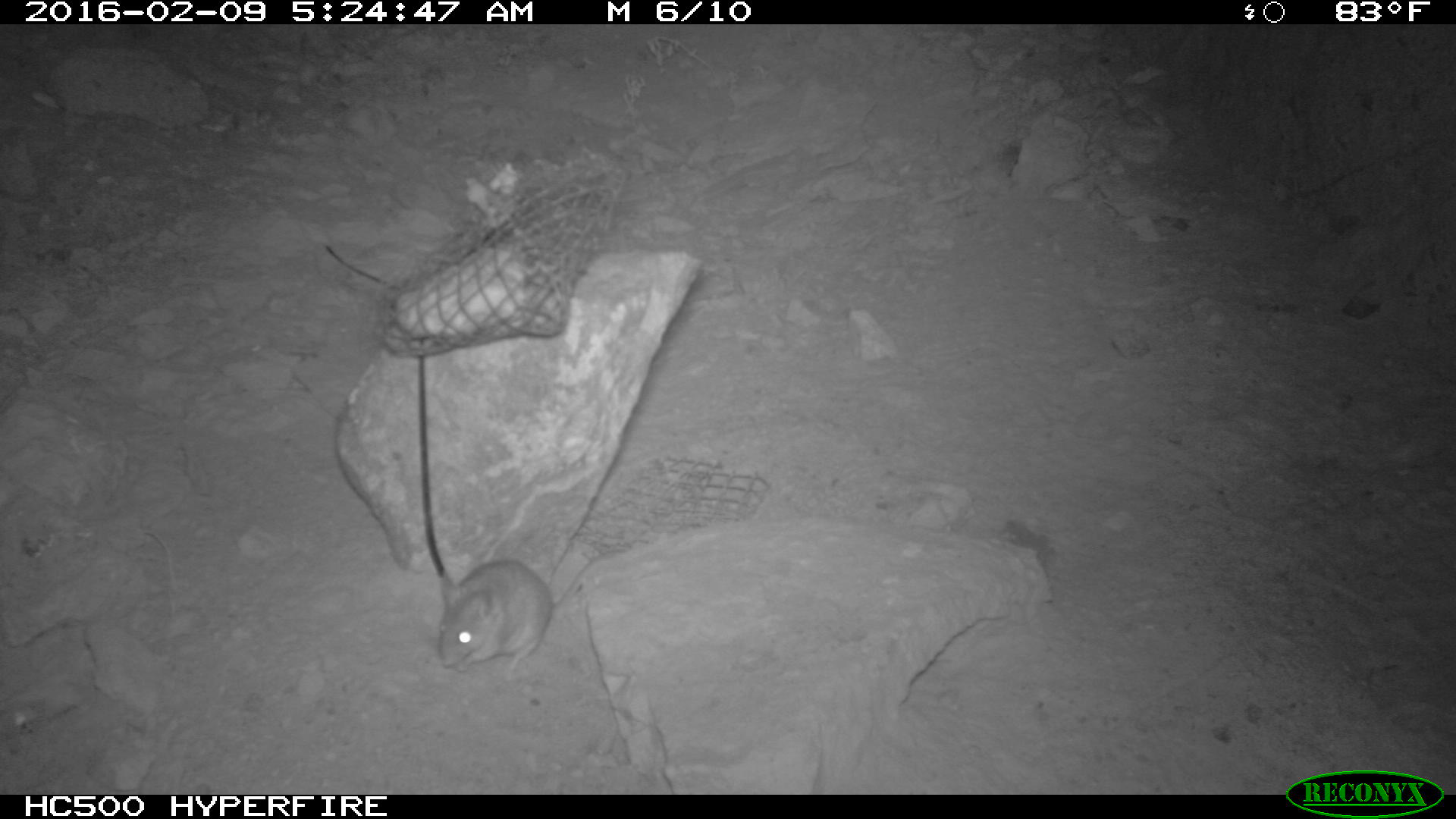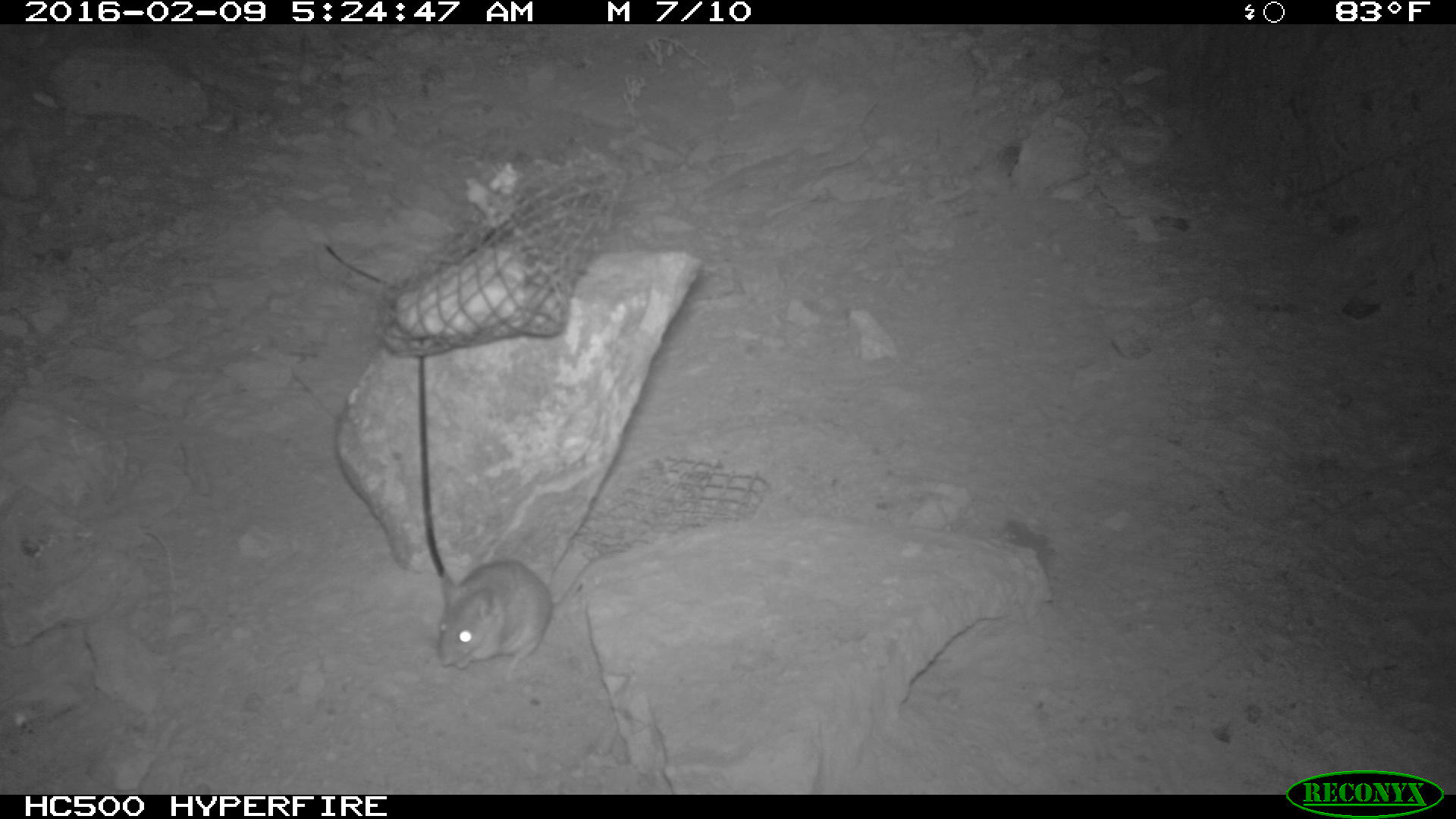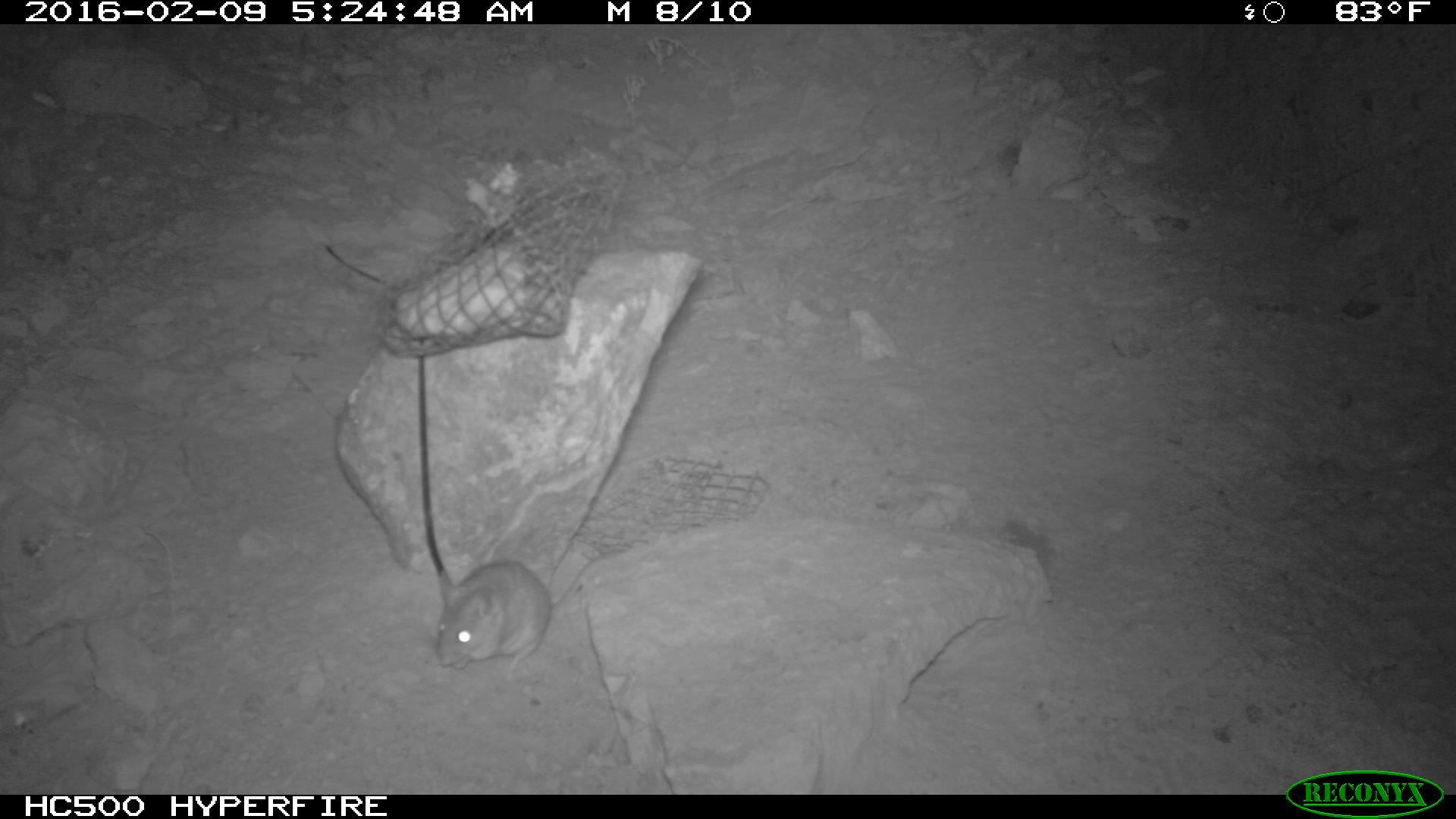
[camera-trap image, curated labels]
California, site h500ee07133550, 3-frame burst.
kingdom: Animalia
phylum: Chordata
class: Mammalia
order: Rodentia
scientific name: Rodentia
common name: rodent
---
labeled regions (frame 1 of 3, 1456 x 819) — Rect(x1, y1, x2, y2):
rodent: Rect(437, 546, 626, 680)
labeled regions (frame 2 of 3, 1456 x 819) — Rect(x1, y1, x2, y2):
rodent: Rect(438, 559, 554, 681)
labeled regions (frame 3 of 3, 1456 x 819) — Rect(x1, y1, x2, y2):
rodent: Rect(431, 543, 601, 682)